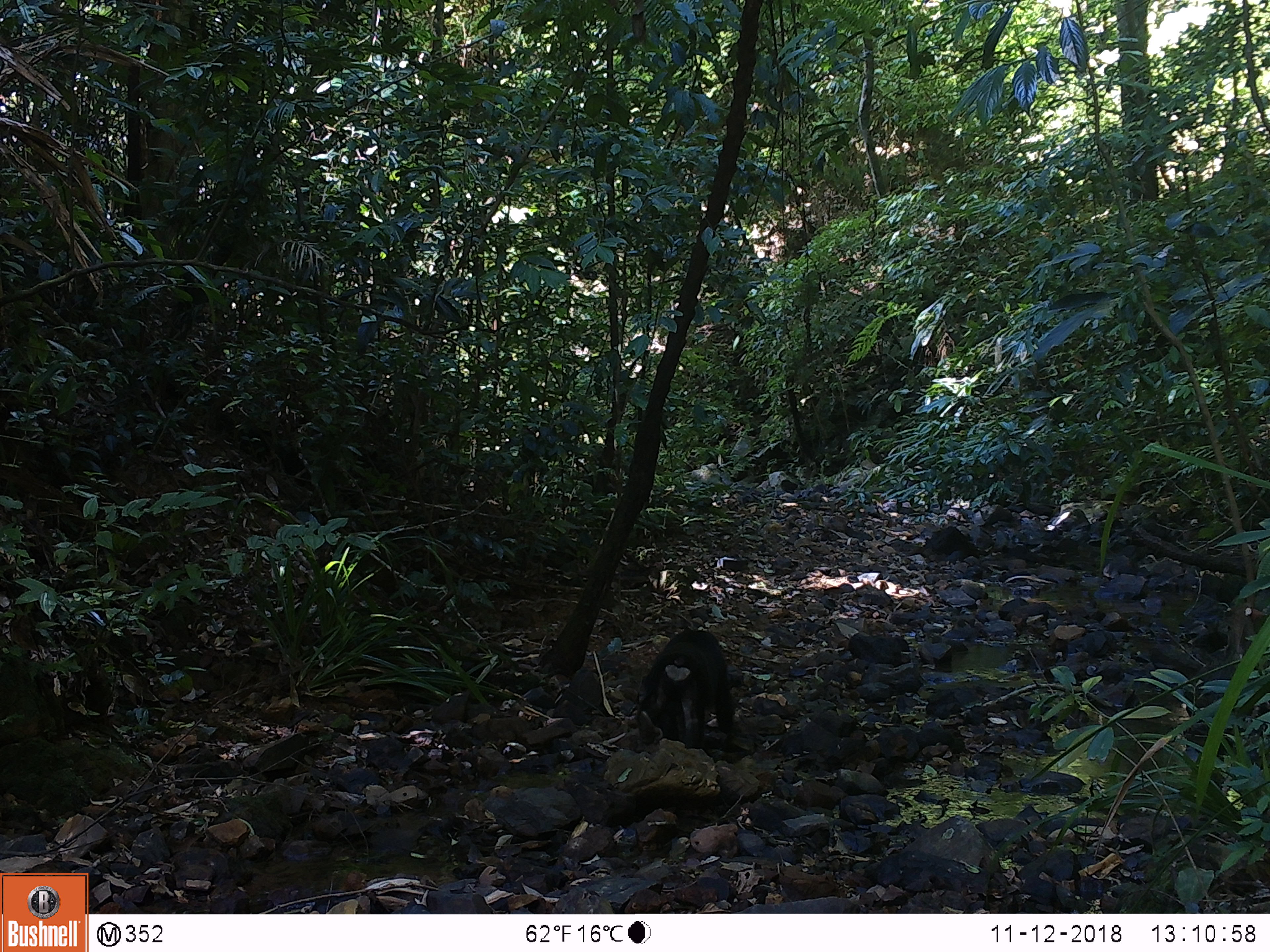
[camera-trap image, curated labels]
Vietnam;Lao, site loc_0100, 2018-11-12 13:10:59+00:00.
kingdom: Animalia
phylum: Chordata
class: Mammalia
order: Primates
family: Cercopithecidae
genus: Macaca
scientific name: Macaca arctoides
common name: stump-tailed macaque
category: stump tailed macaque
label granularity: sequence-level